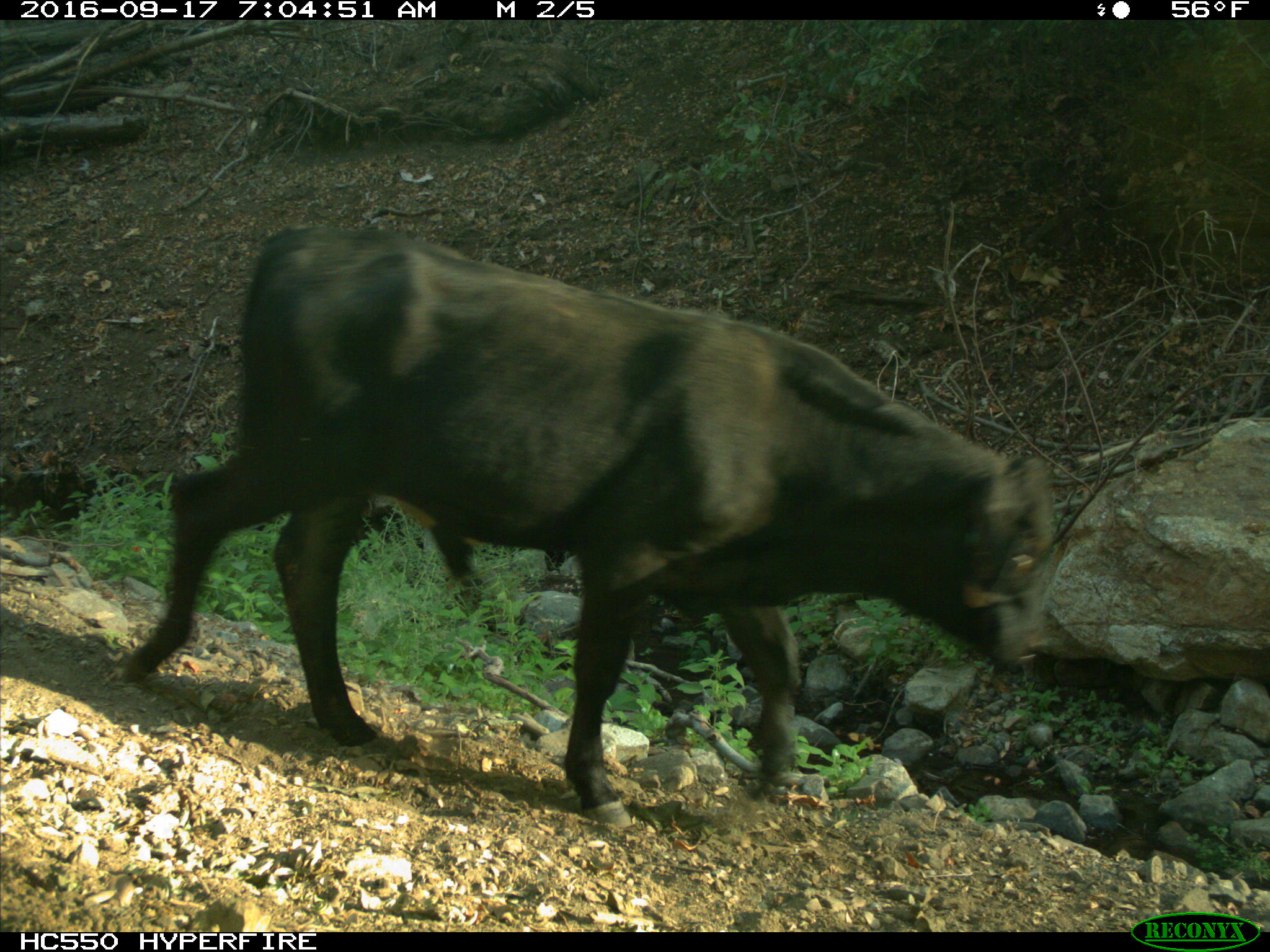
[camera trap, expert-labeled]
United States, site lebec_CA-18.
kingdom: Animalia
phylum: Chordata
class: Mammalia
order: Artiodactyla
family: Bovidae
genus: Bos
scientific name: Bos taurus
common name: domestic cow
Bos taurus (domestic cow).